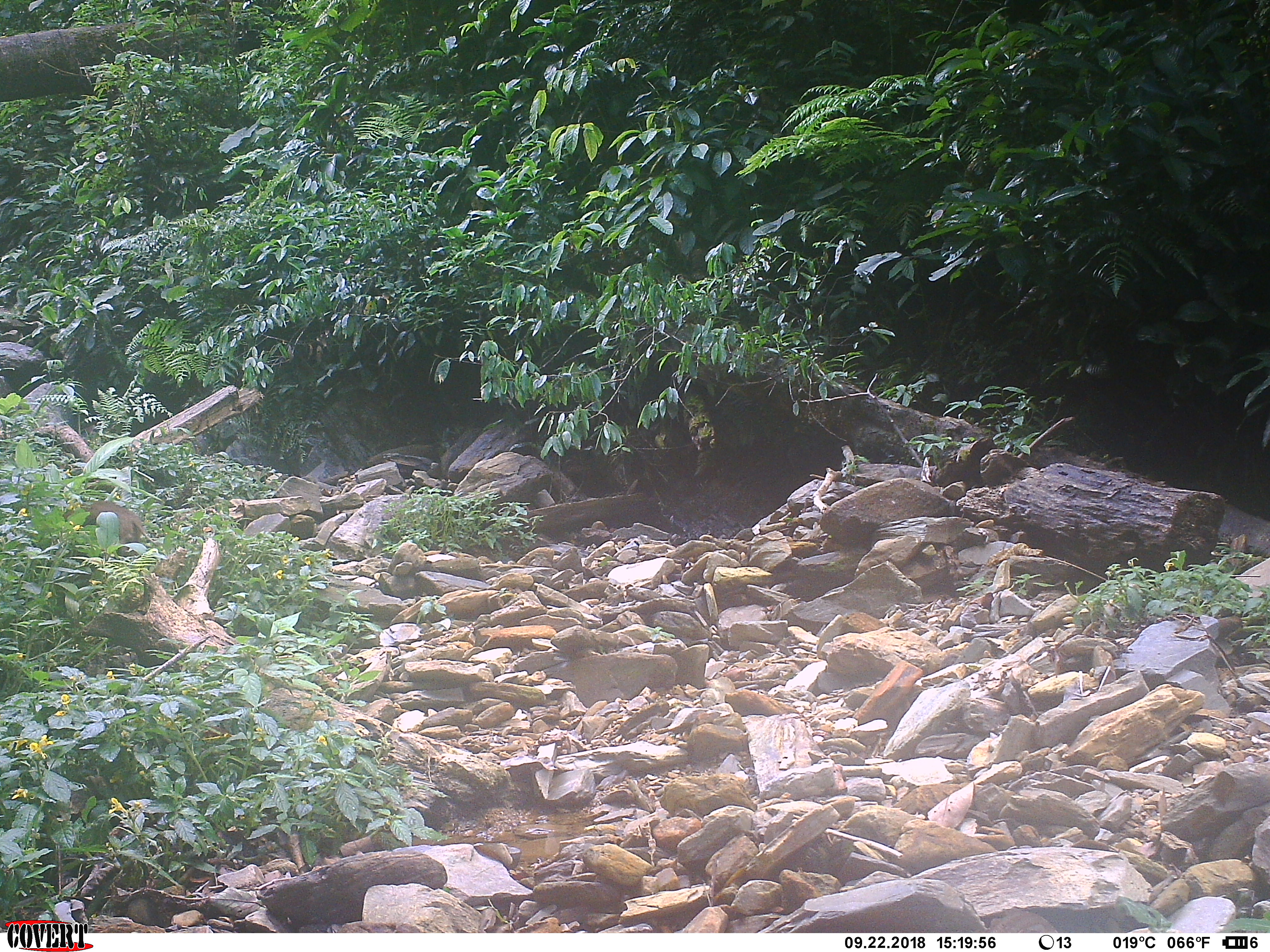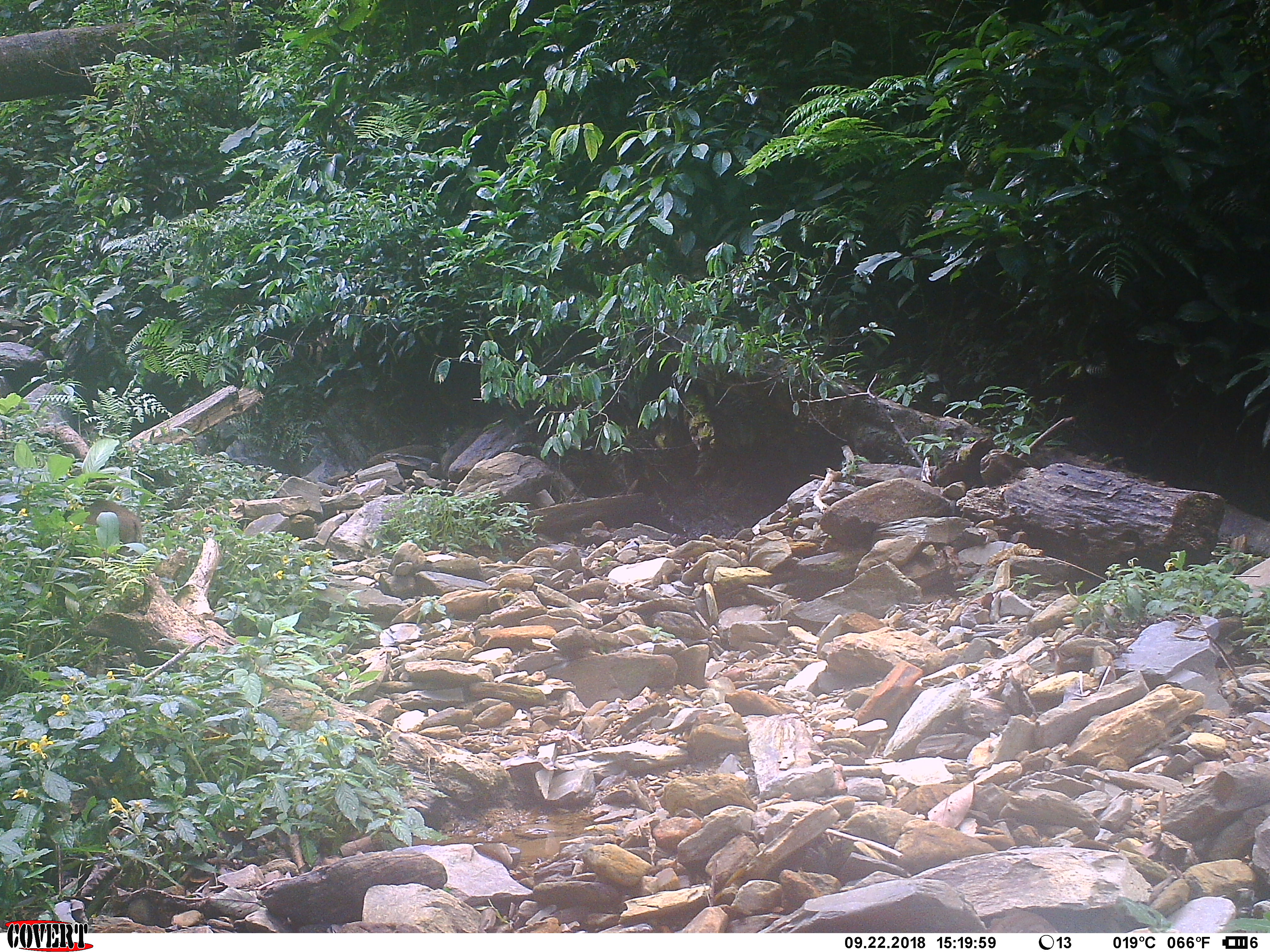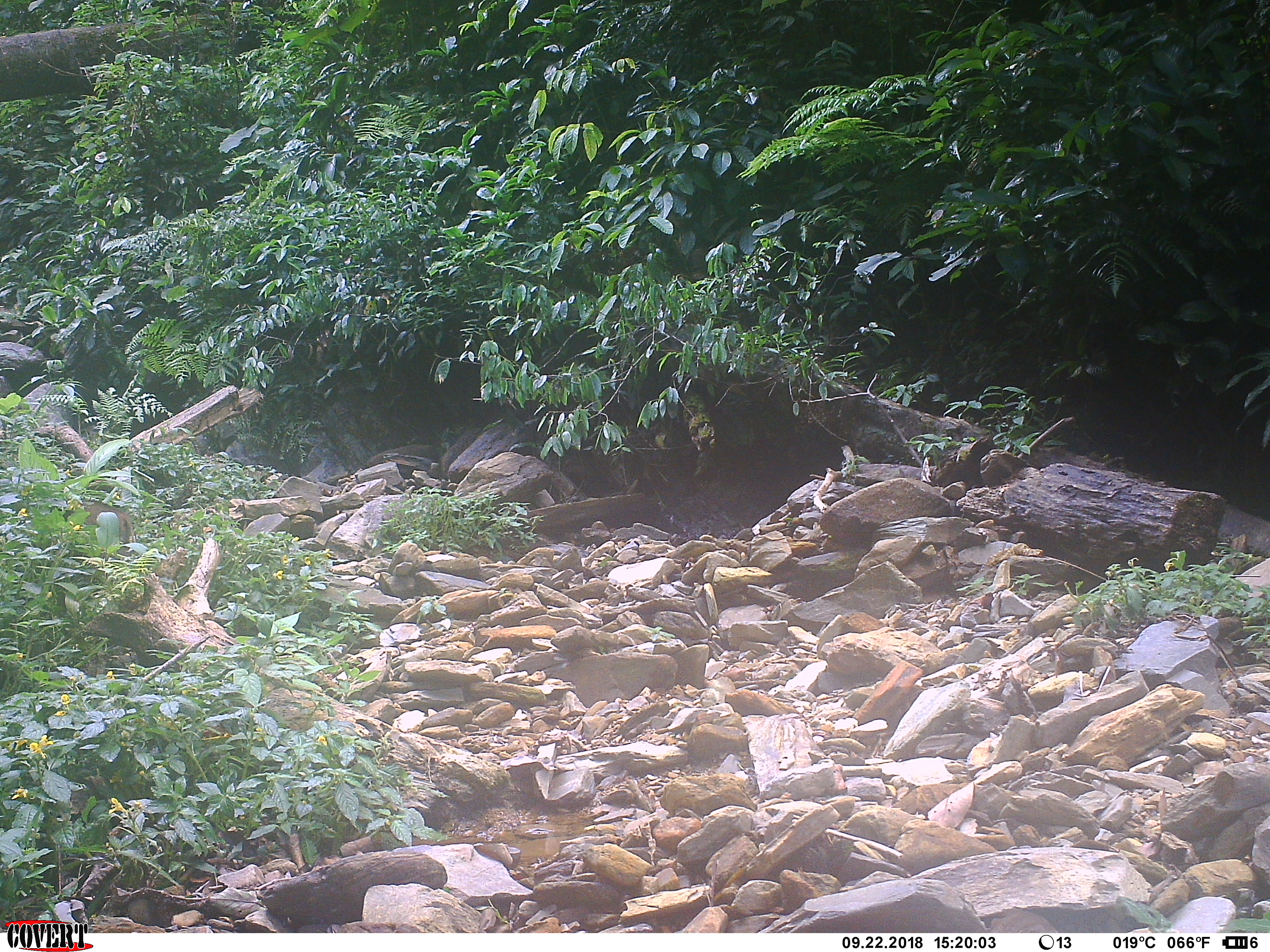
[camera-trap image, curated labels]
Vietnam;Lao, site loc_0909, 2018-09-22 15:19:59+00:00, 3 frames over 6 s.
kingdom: Animalia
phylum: Chordata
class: Mammalia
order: Artiodactyla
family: Suidae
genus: Sus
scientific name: Sus scrofa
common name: eurasian wild pig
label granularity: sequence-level